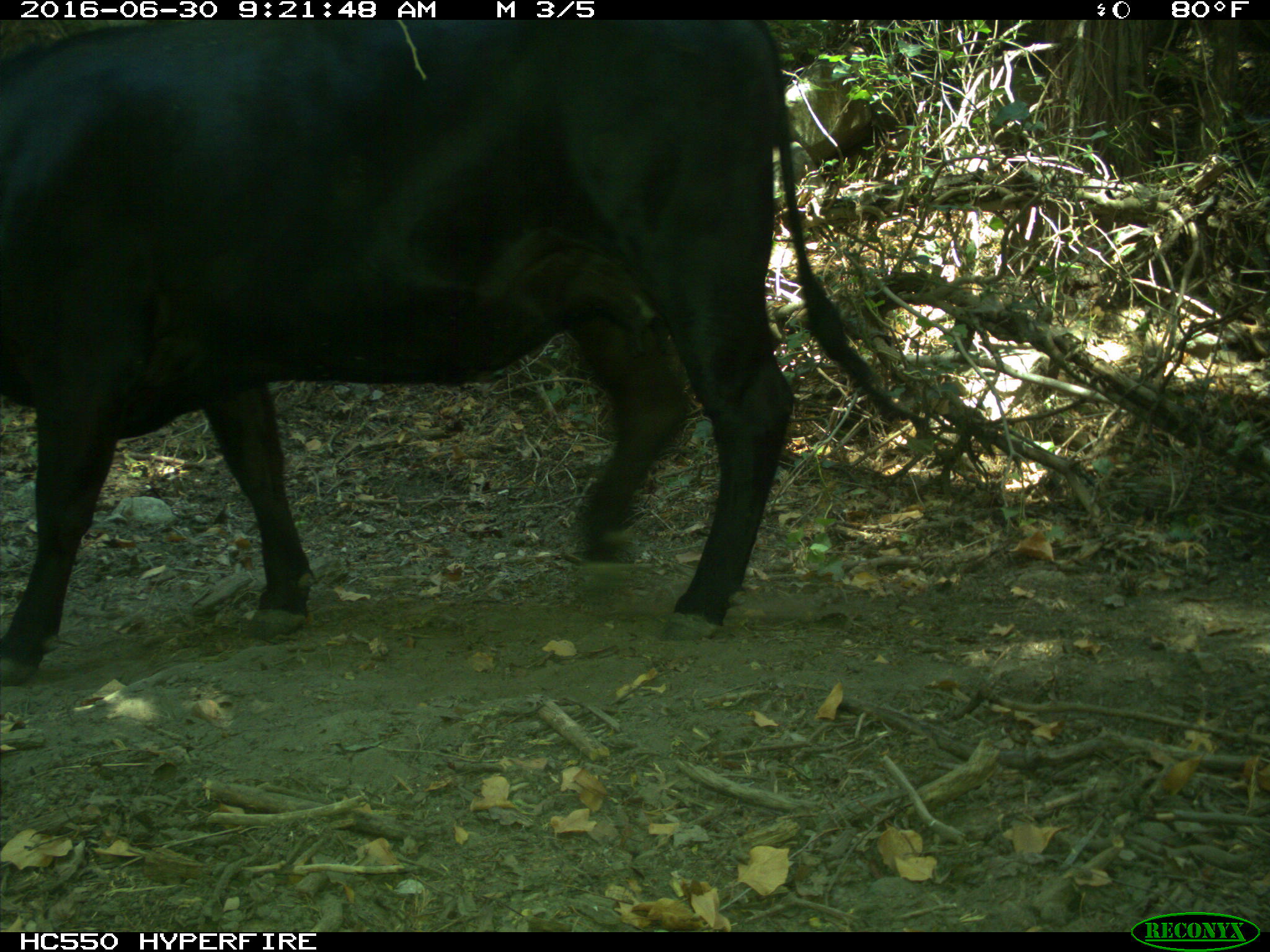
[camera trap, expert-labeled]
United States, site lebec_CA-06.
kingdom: Animalia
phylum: Chordata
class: Mammalia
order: Artiodactyla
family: Bovidae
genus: Bos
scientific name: Bos taurus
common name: domestic cow